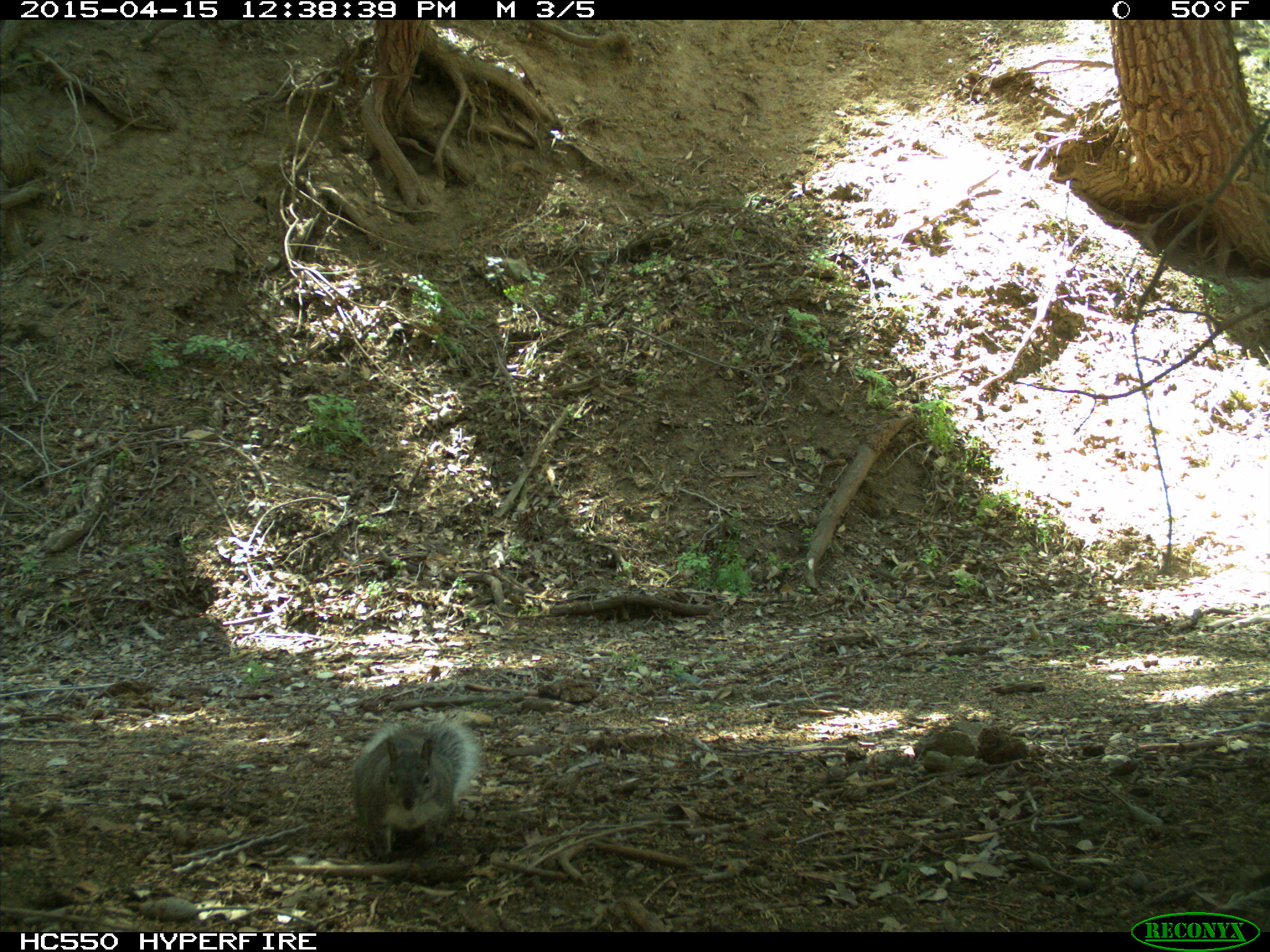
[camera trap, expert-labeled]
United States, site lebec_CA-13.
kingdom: Animalia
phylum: Chordata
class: Mammalia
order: Rodentia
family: Sciuridae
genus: Sciurus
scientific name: Sciurus carolinensis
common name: eastern gray squirrel